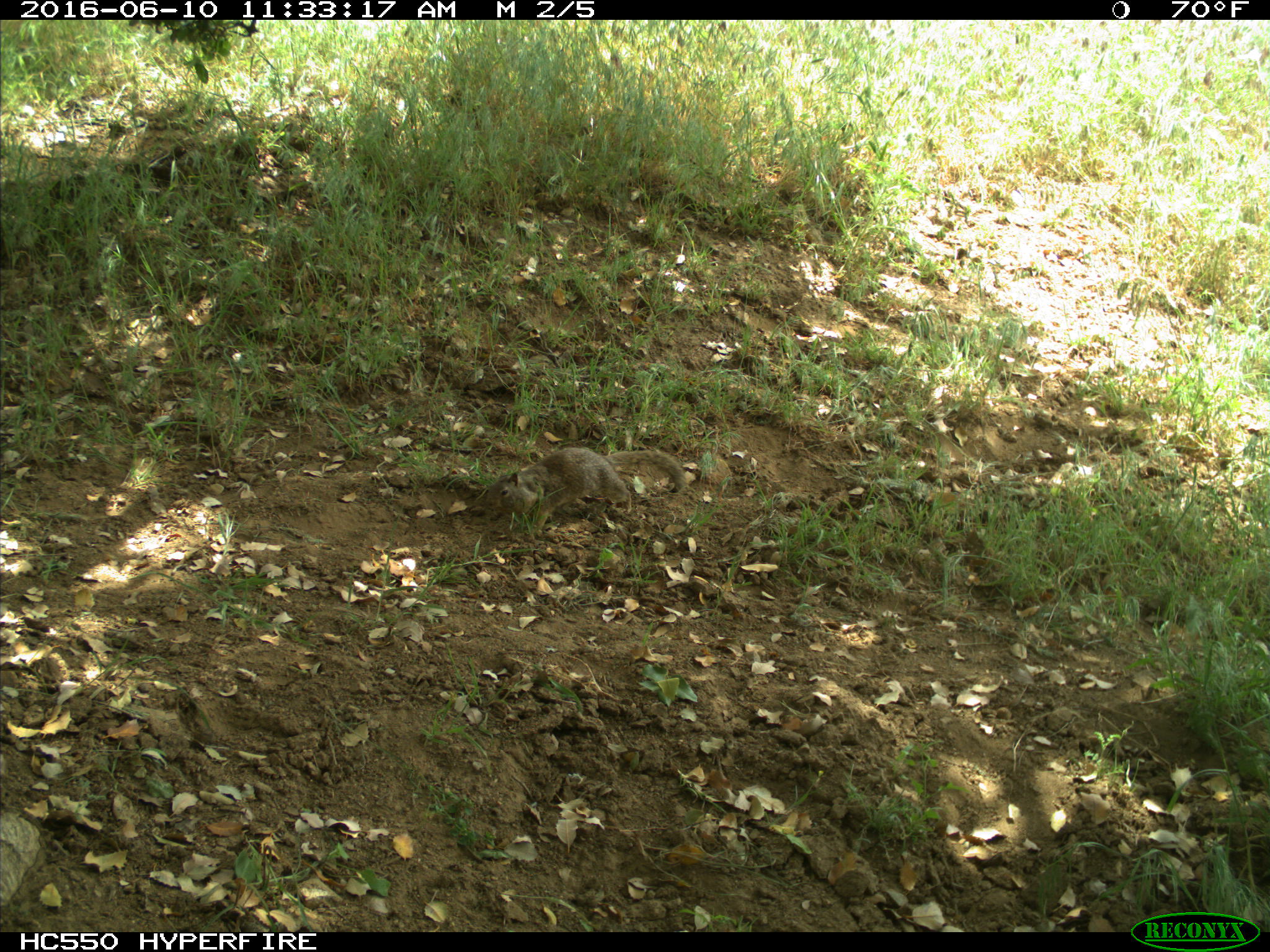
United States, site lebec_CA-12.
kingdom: Animalia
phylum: Chordata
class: Mammalia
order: Rodentia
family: Sciuridae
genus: Otospermophilus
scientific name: Otospermophilus beecheyi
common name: california ground squirrel